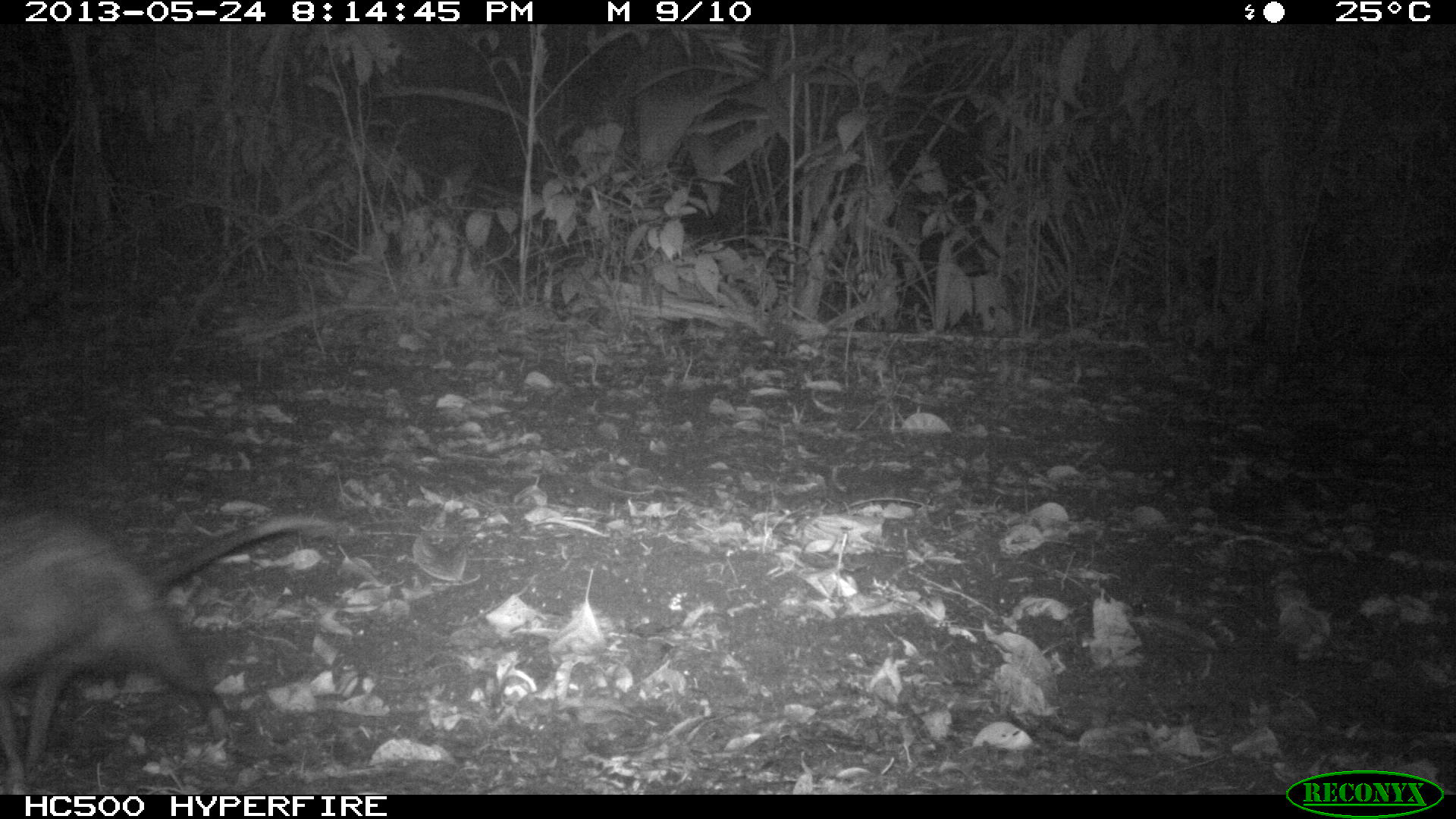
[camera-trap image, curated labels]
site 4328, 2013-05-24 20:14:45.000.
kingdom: Animalia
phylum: Chordata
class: Mammalia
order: Didelphimorphia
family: Didelphidae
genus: Didelphis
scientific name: Didelphis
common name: american opossums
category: didelphis sp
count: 1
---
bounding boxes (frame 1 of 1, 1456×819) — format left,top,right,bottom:
didelphis sp: 0,501,333,795